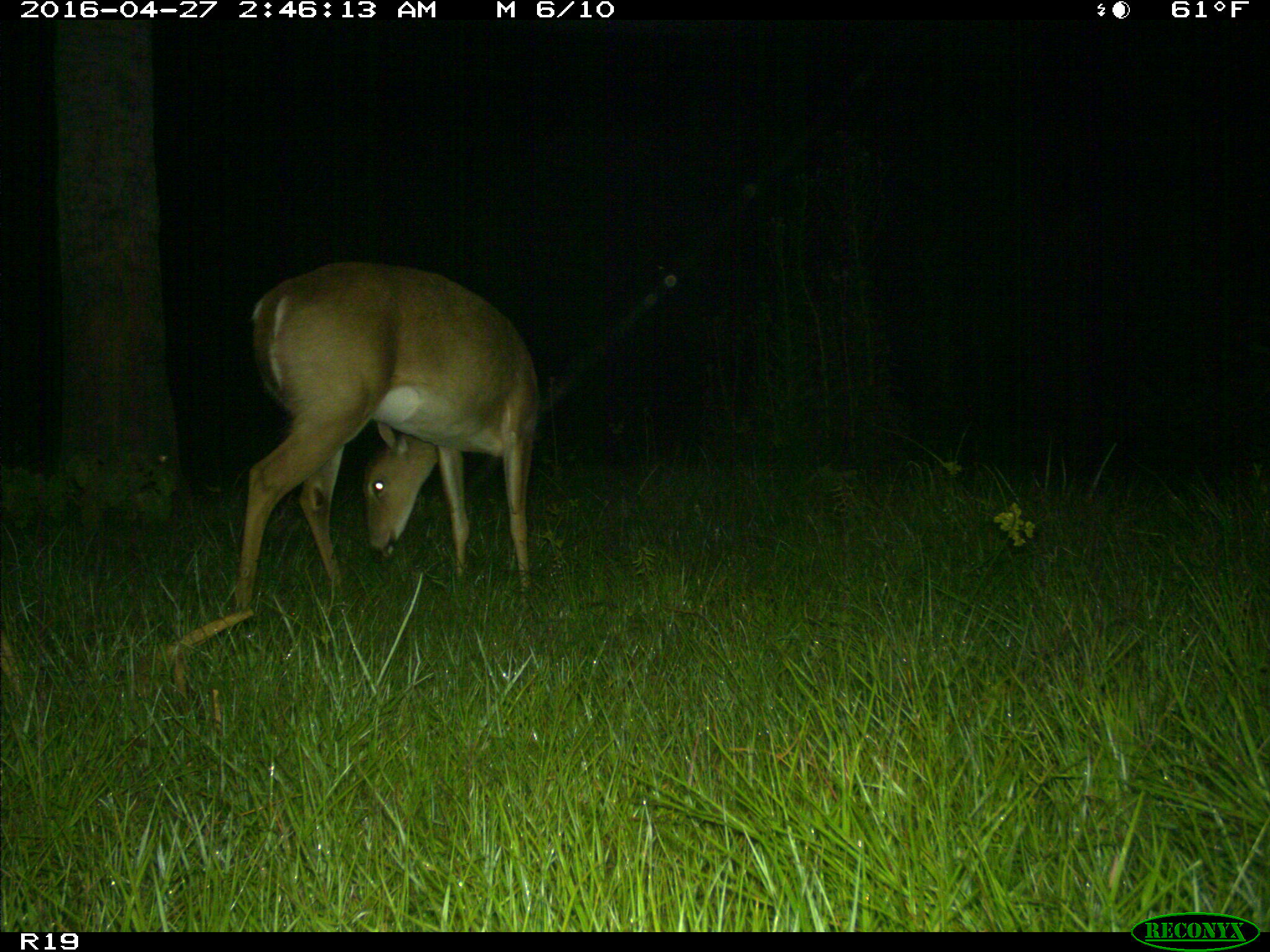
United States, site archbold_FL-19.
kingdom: Animalia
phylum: Chordata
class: Mammalia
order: Artiodactyla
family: Cervidae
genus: Odocoileus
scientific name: Odocoileus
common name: deer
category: unidentified deer